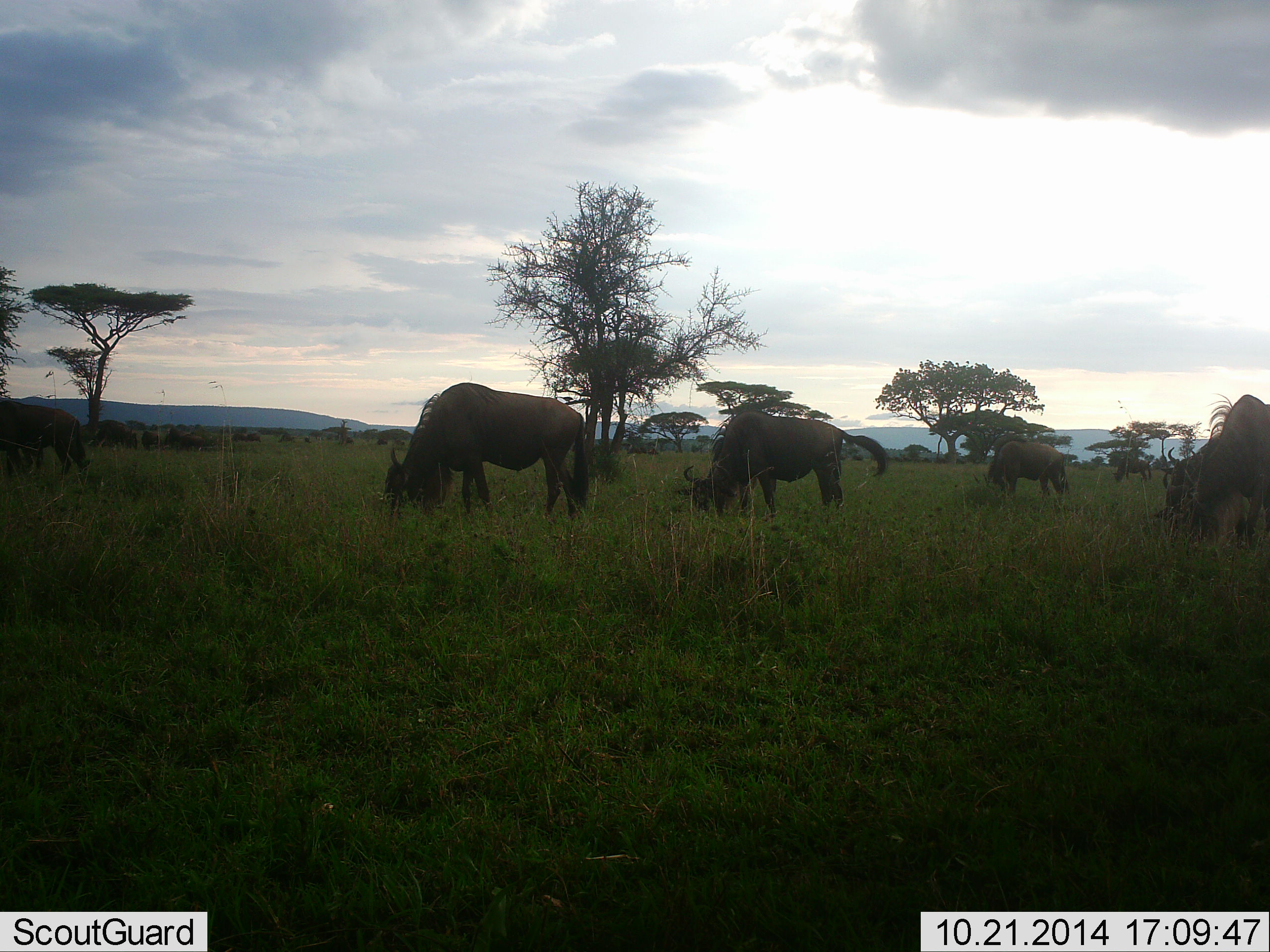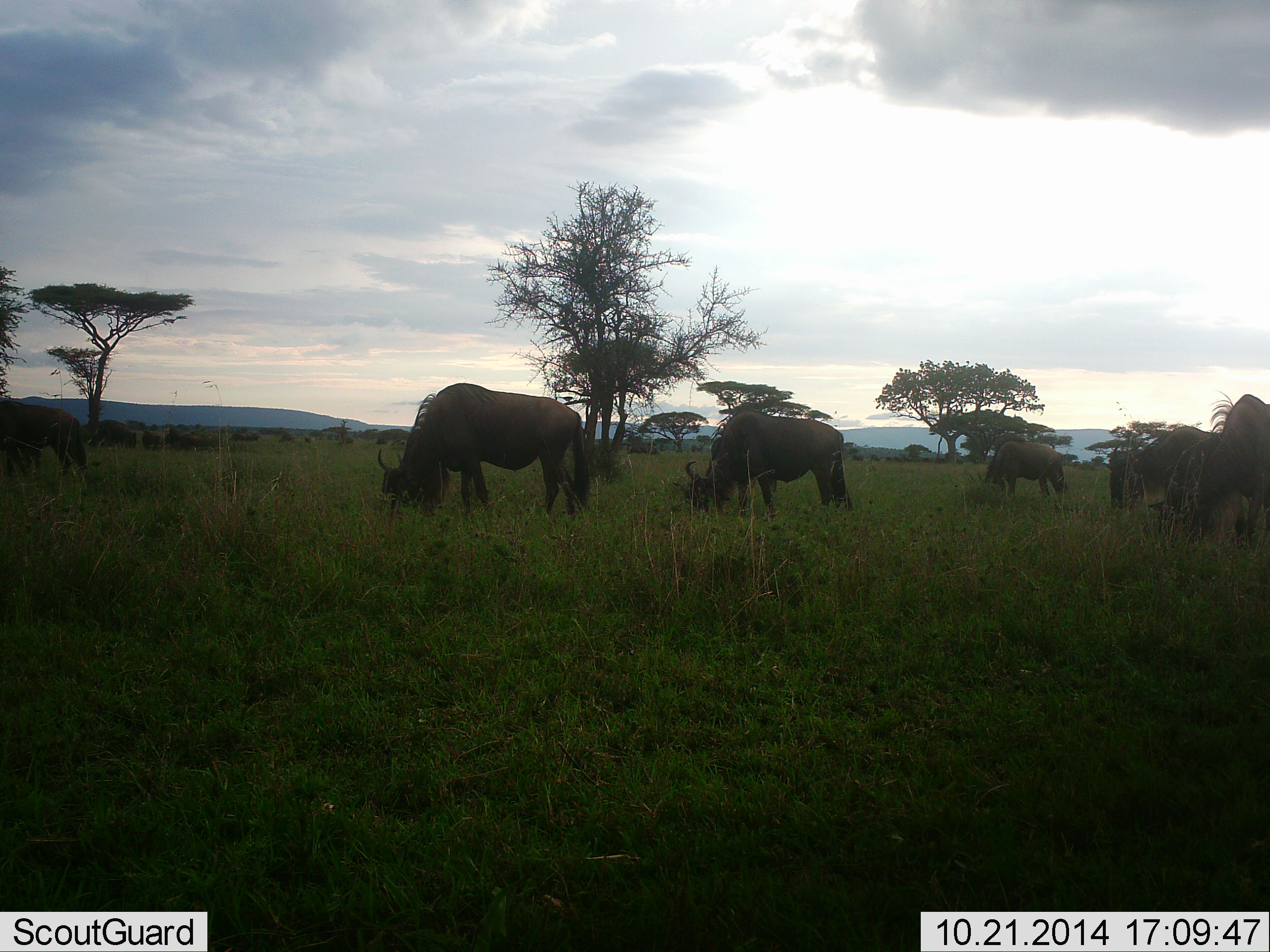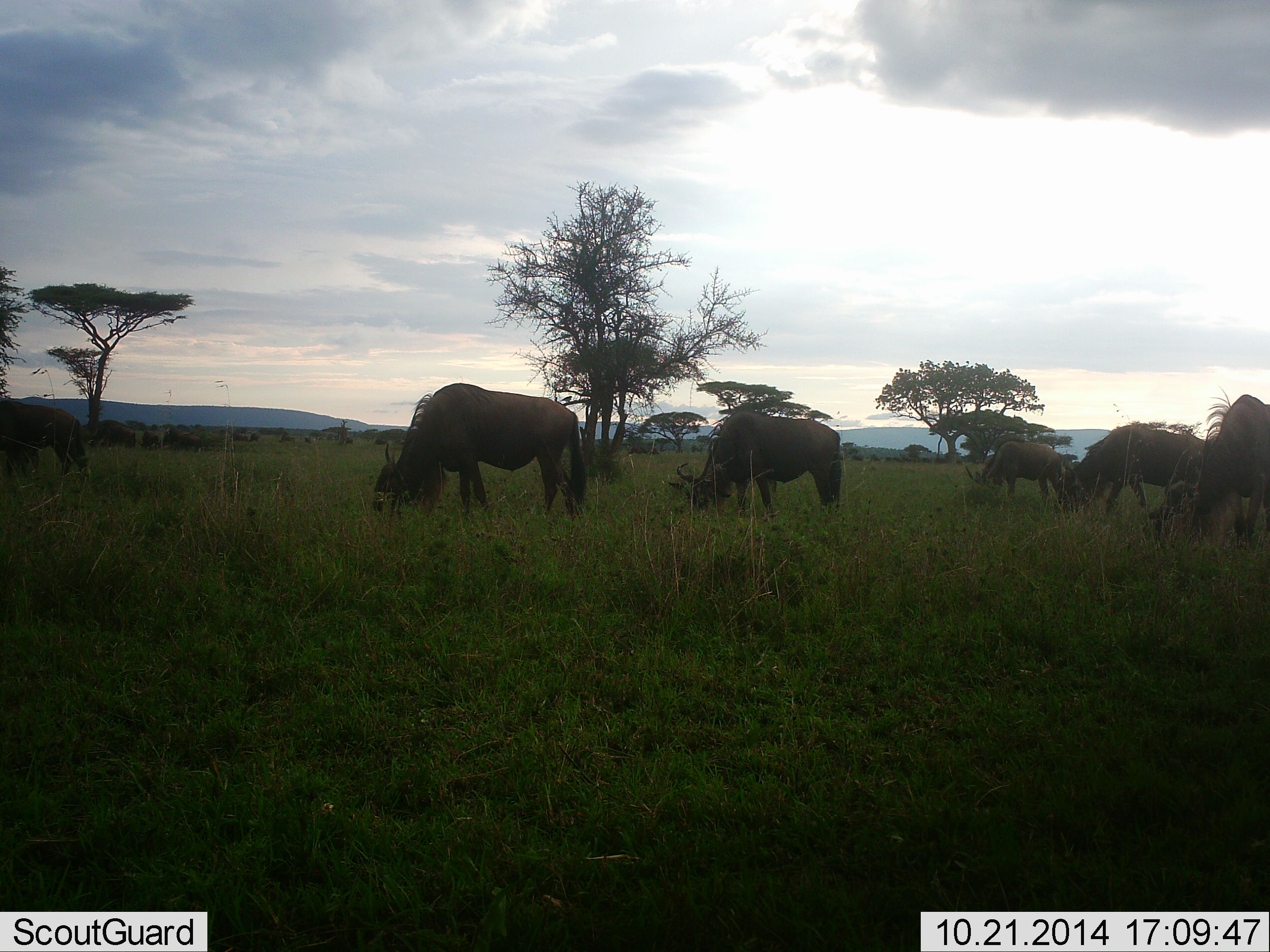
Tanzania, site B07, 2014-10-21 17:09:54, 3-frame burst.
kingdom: Animalia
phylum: Chordata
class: Mammalia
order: Artiodactyla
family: Bovidae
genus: Connochaetes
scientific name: Connochaetes taurinus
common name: blue wildebeest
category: wildebeest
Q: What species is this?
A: Wildebeest (blue wildebeest) (Connochaetes taurinus).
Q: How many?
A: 8.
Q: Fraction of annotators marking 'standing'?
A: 40%.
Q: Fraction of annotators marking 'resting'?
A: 0%.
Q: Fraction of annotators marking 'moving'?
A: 30%.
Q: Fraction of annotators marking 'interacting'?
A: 0%.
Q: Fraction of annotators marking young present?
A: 0%.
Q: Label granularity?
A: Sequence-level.